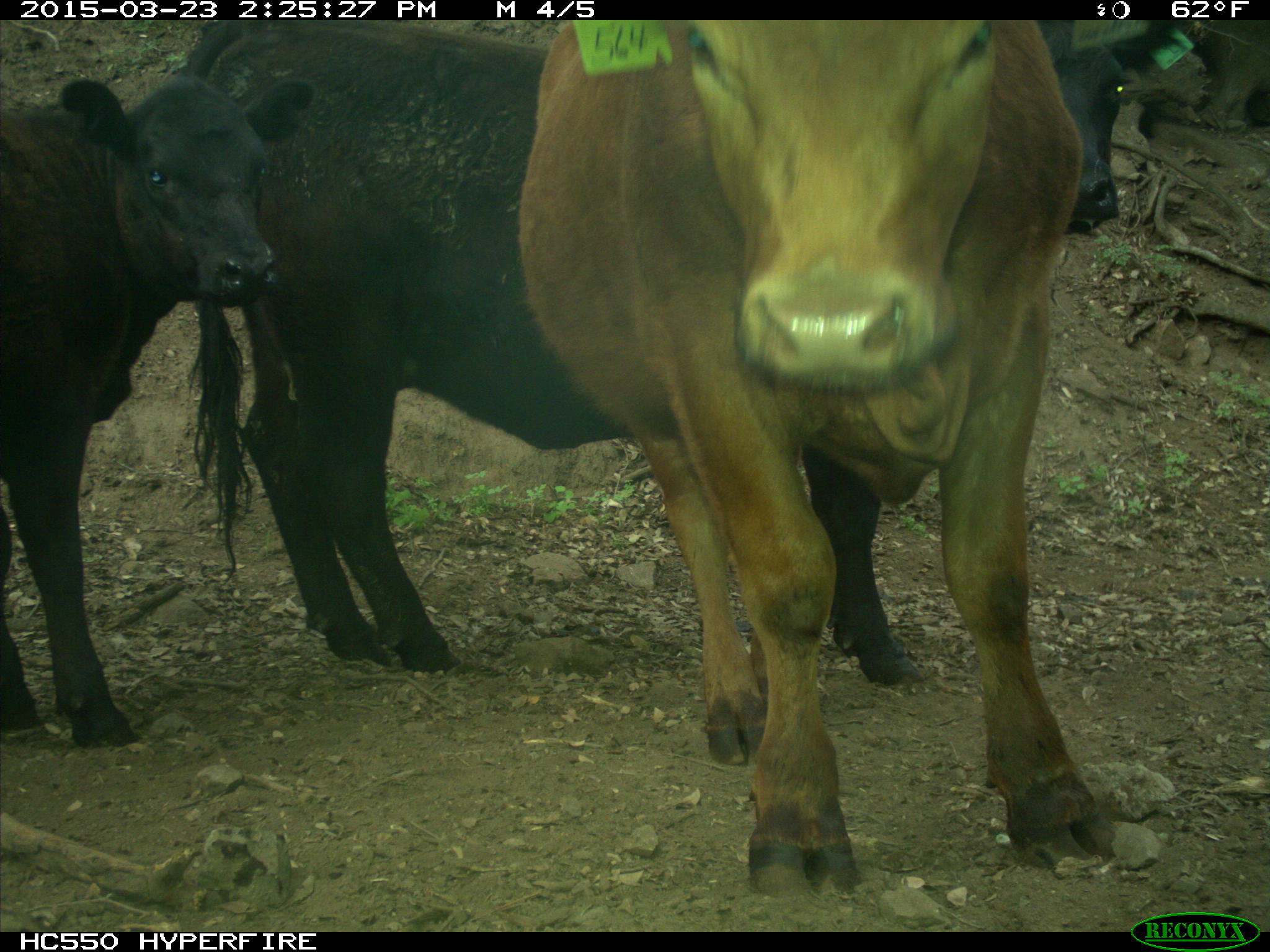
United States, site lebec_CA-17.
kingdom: Animalia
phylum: Chordata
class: Mammalia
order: Artiodactyla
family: Bovidae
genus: Bos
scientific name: Bos taurus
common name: domestic cow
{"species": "Bos taurus (domestic cow)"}